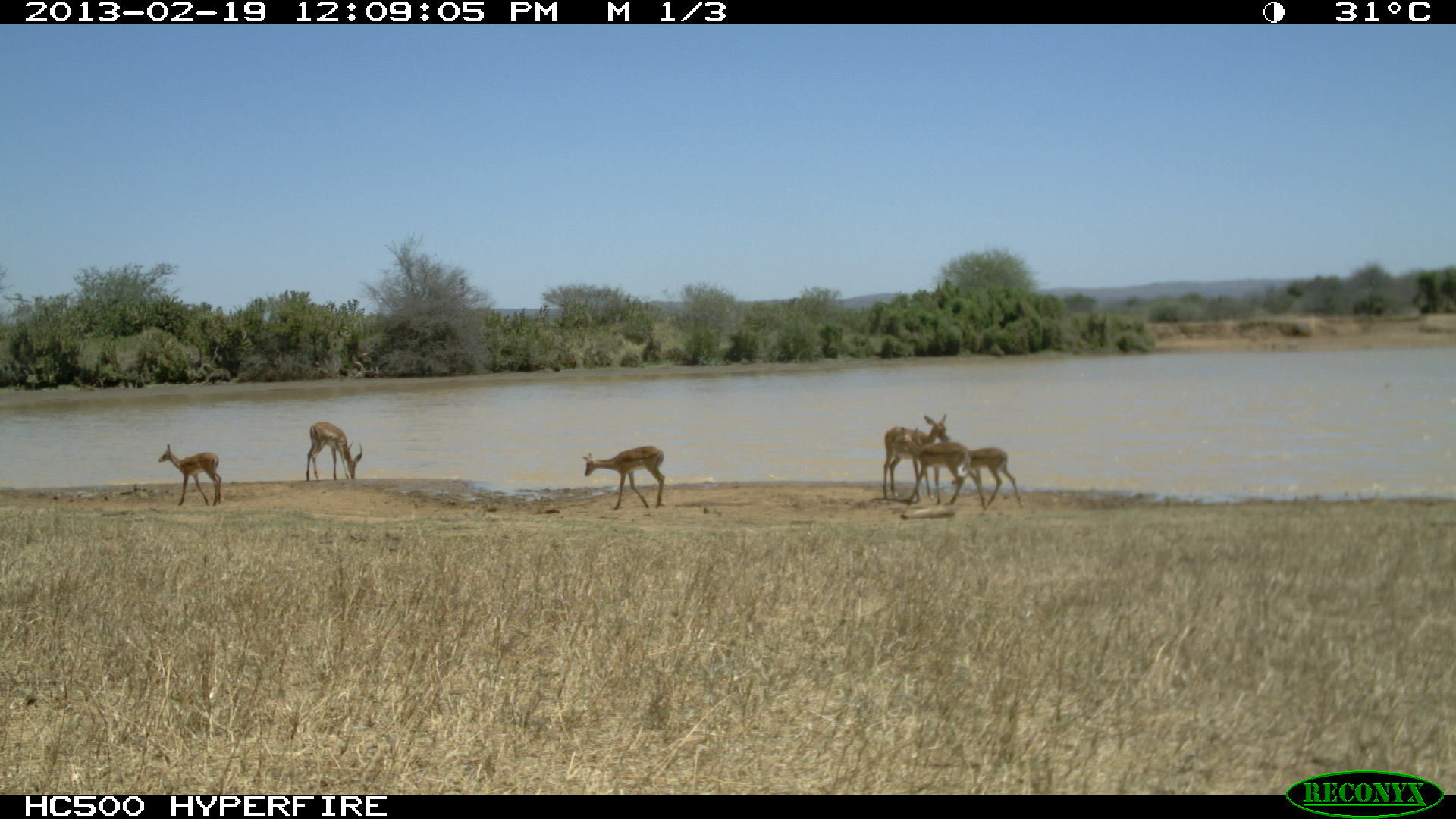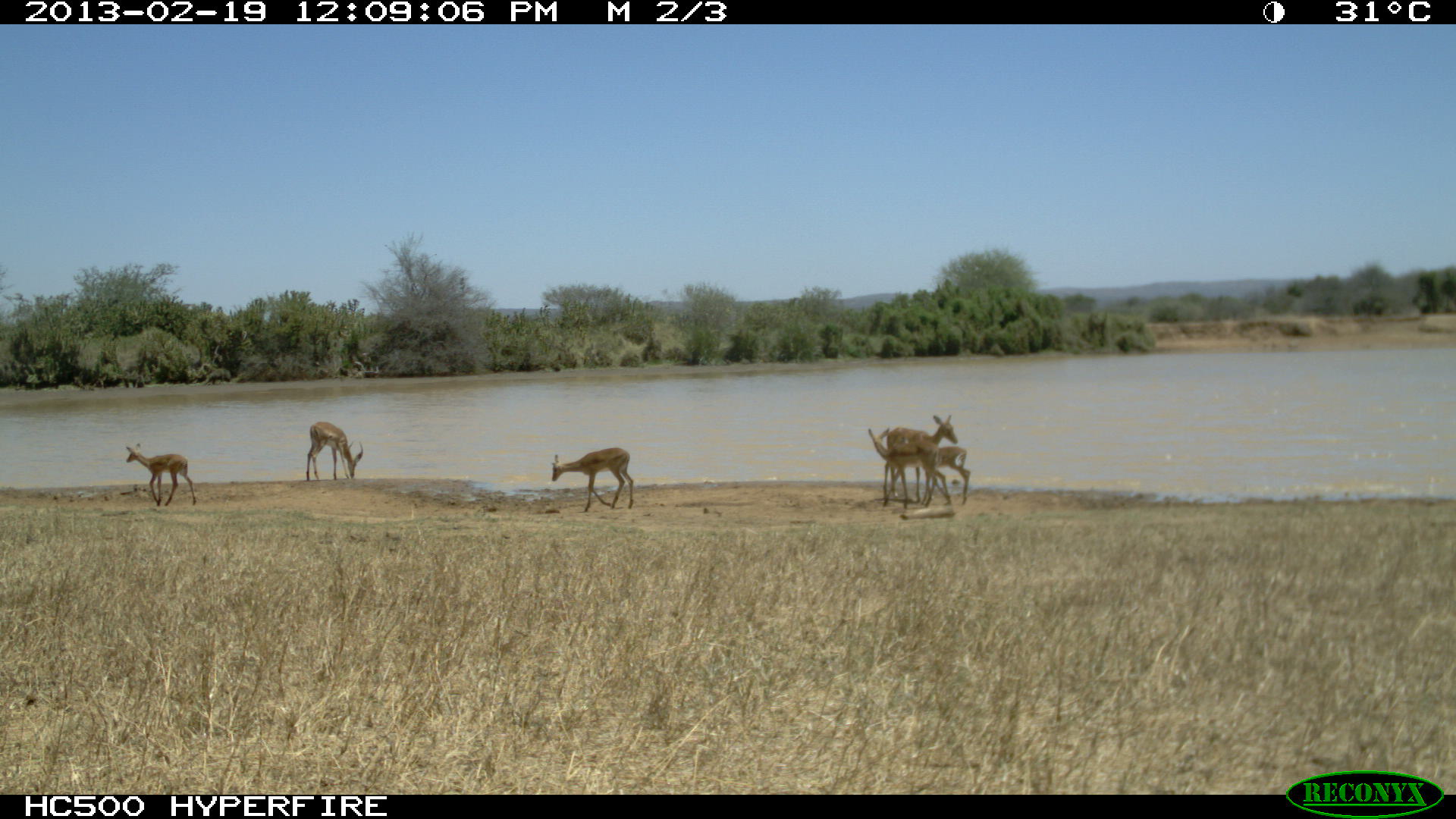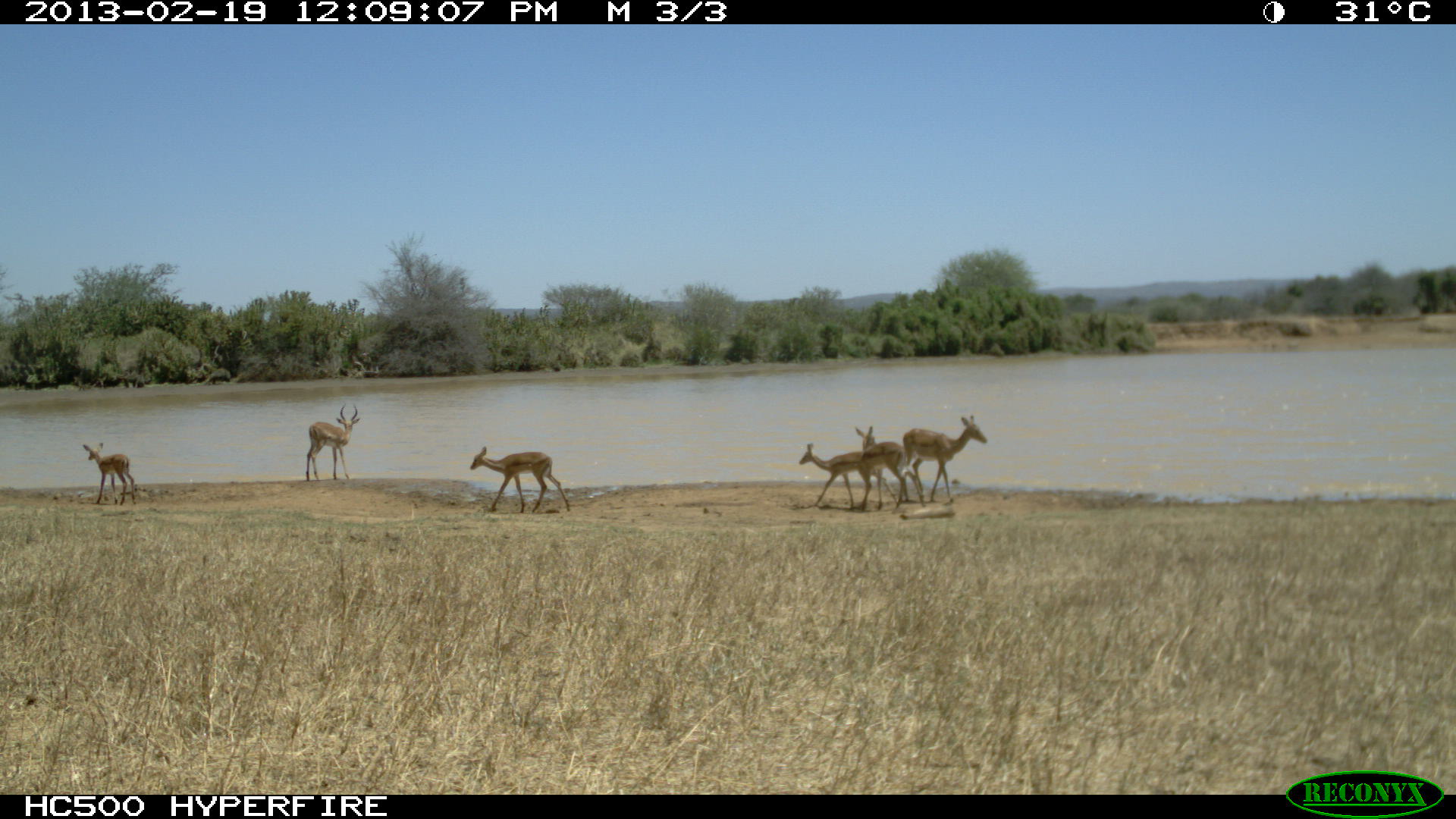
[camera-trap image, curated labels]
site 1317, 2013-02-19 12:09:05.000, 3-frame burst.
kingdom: Animalia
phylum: Chordata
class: Mammalia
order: Artiodactyla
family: Bovidae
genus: Aepyceros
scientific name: Aepyceros melampus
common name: impala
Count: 6.